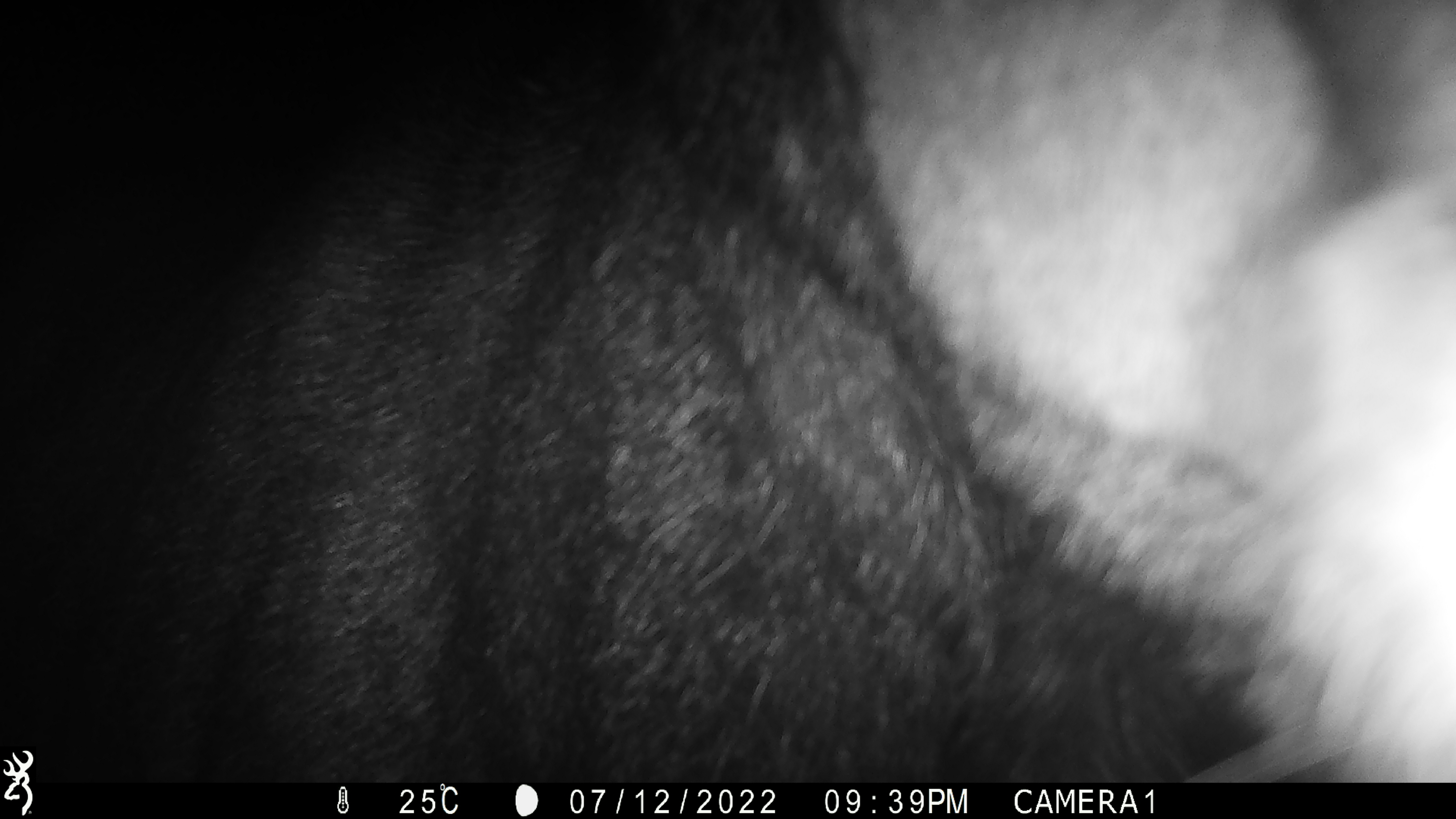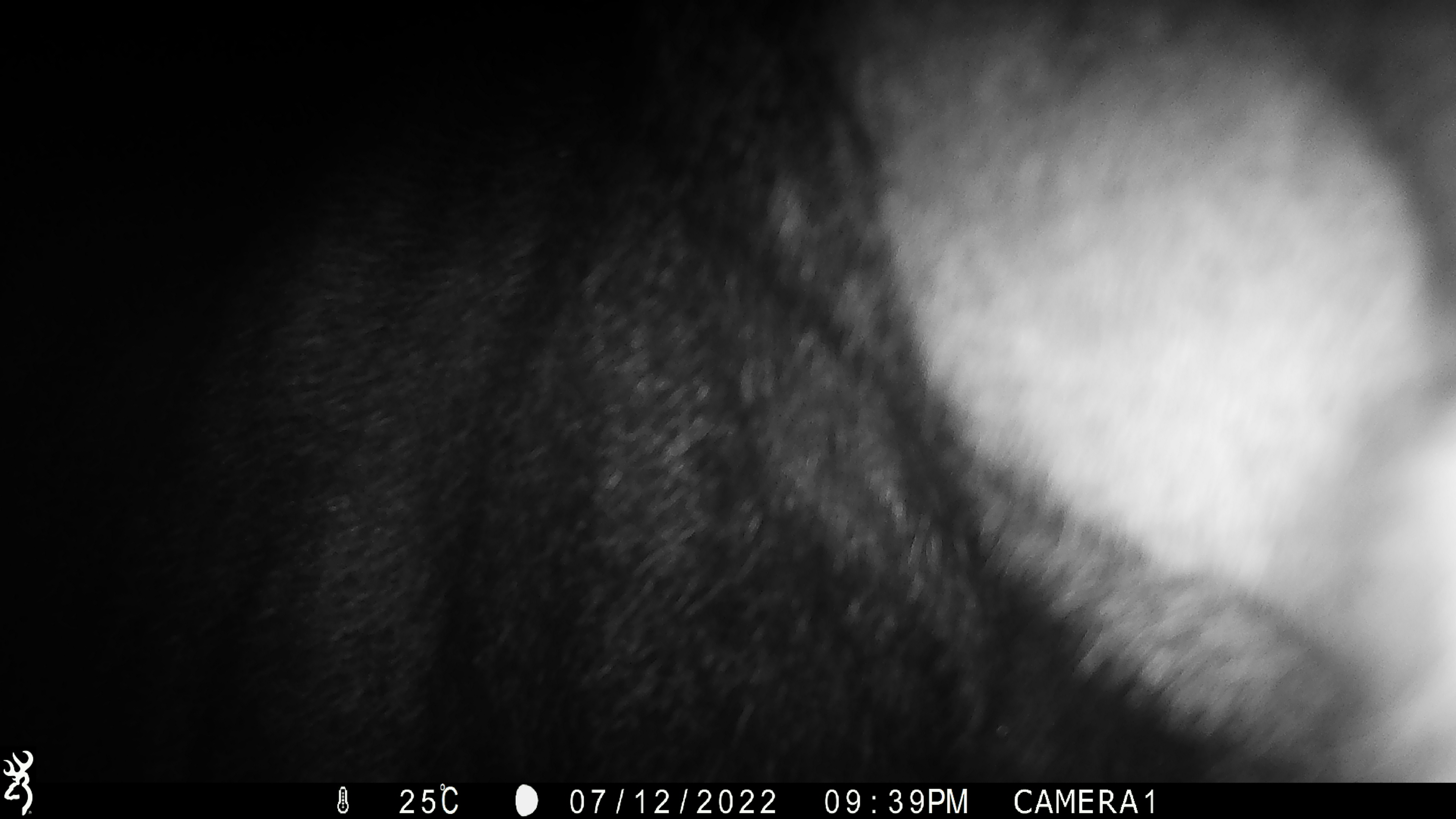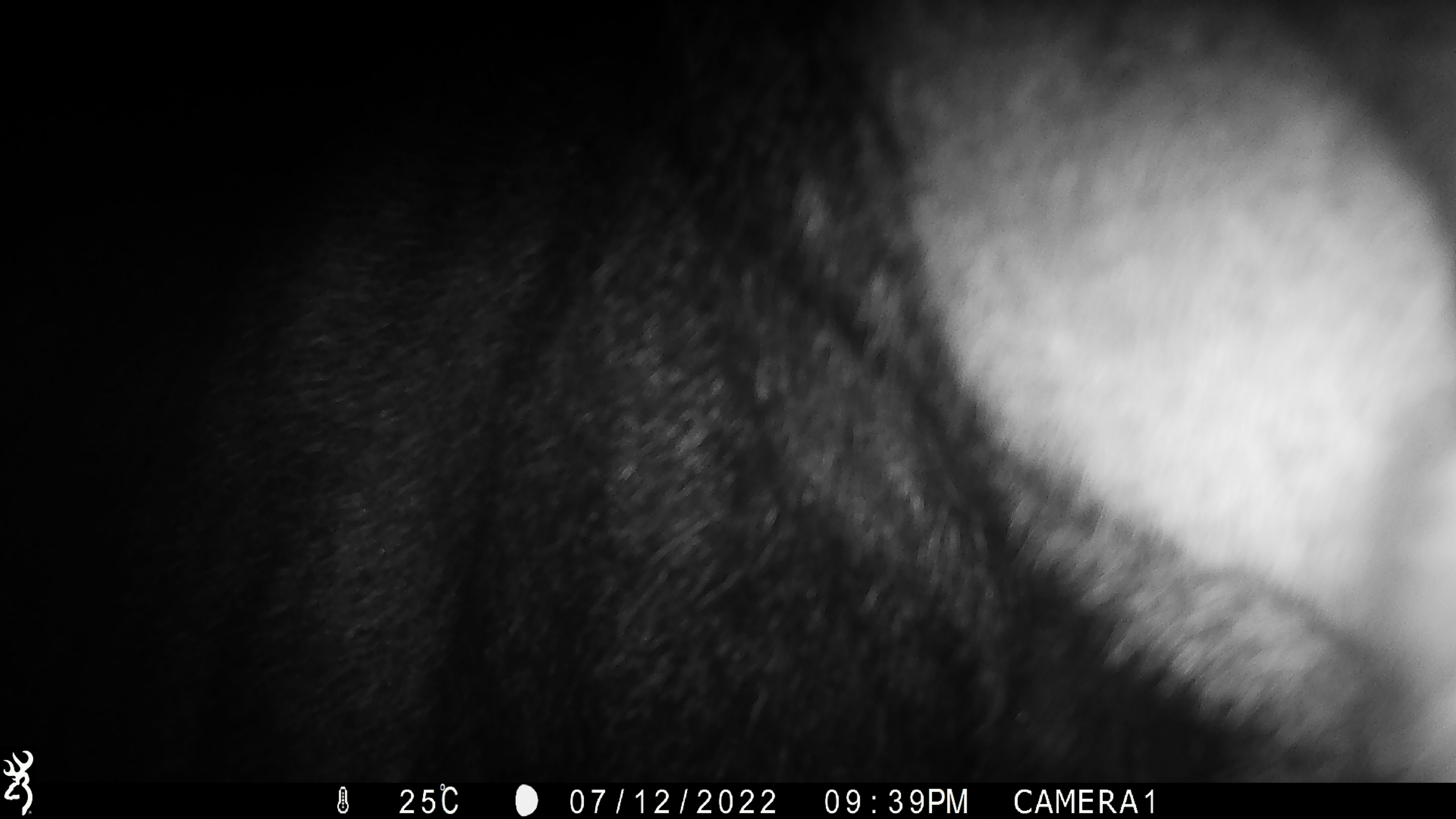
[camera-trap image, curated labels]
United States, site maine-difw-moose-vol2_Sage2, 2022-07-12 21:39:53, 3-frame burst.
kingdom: Animalia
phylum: Chordata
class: Mammalia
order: Artiodactyla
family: Cervidae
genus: Alces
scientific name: Alces alces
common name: moose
Moose (Alces alces).